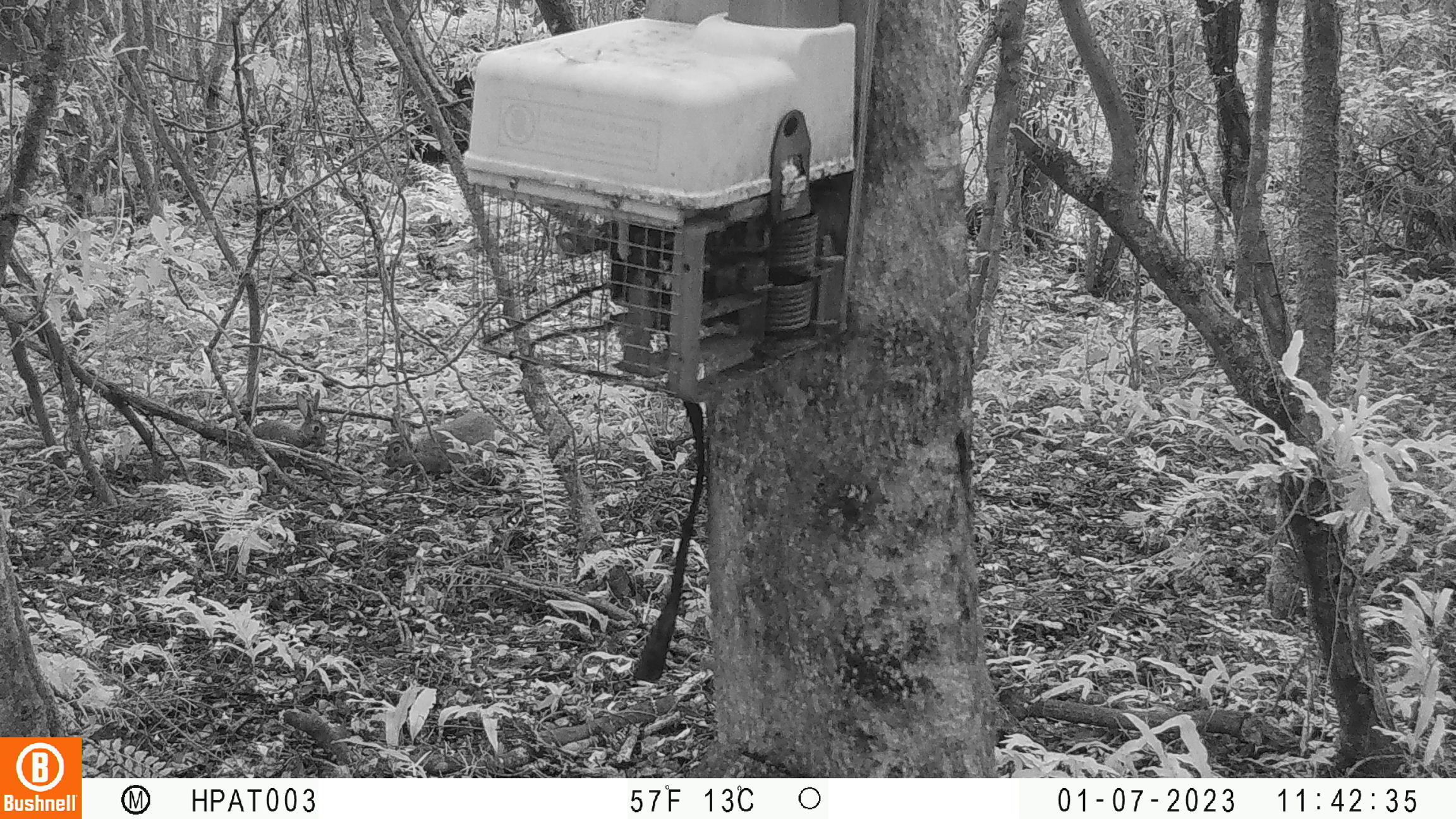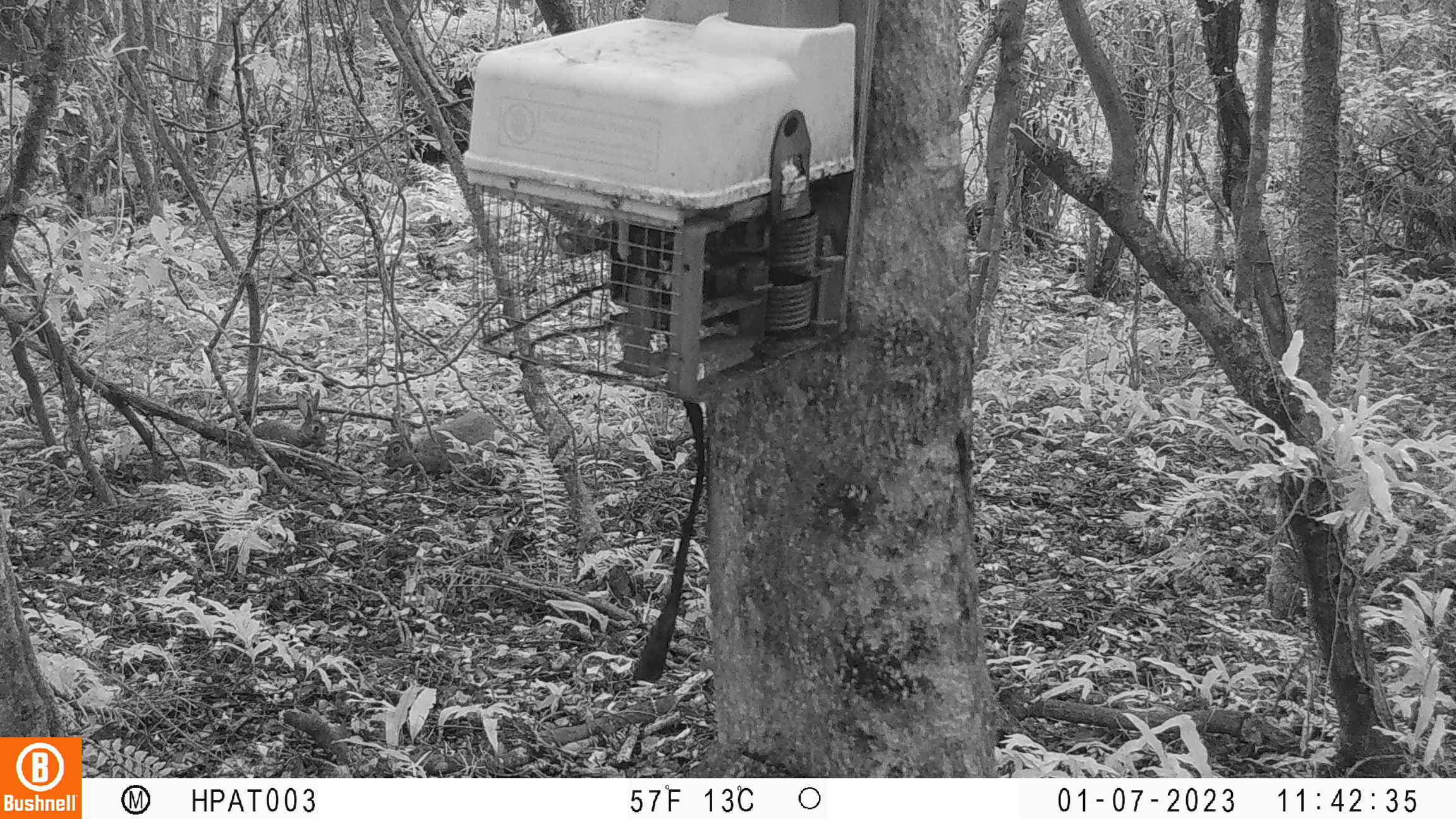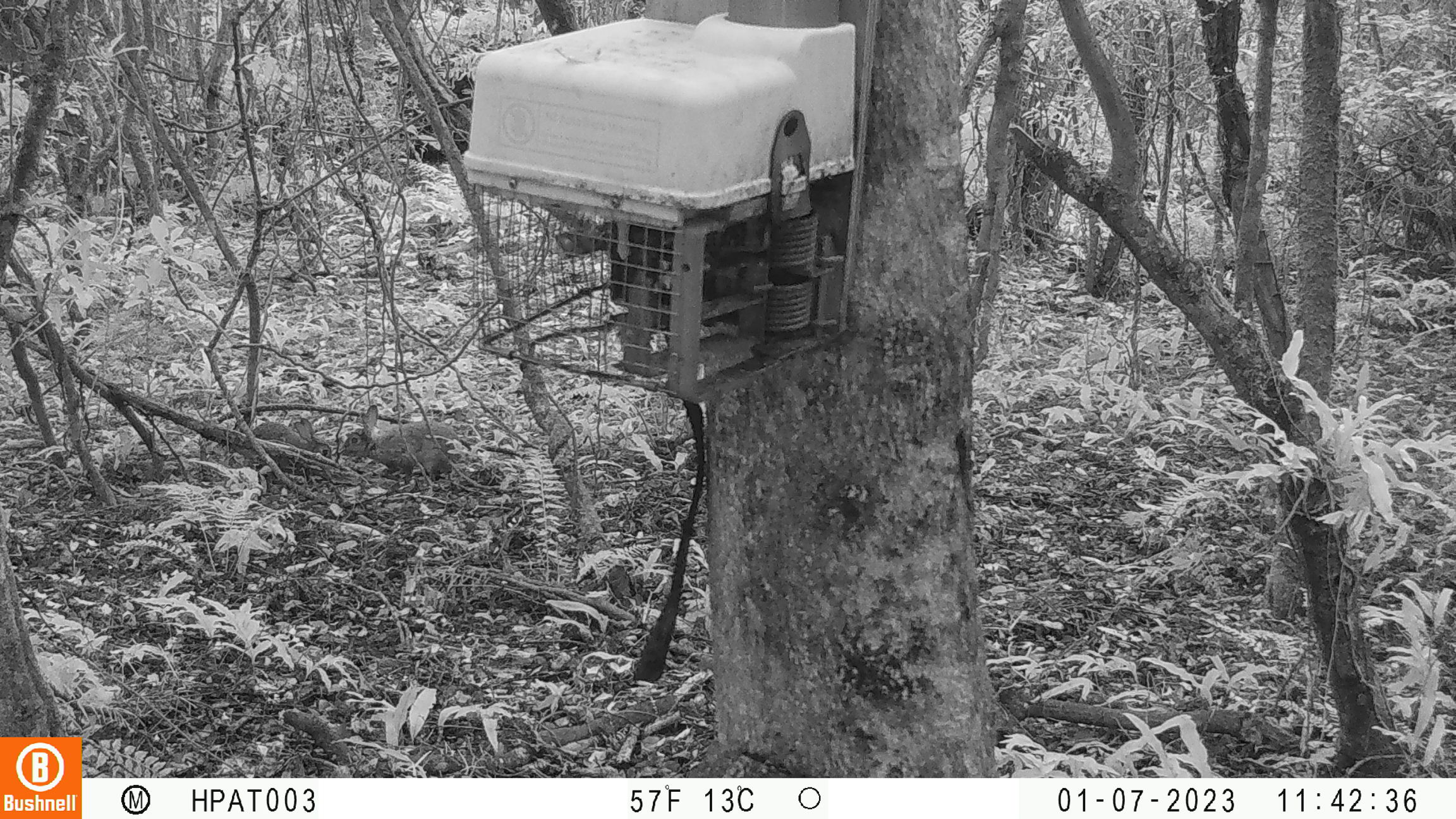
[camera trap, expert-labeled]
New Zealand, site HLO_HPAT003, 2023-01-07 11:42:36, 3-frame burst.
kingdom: Animalia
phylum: Chordata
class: Mammalia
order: Lagomorpha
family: Leporidae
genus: Lepus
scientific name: Lepus europaeus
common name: brown hare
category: hare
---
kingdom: Animalia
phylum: Chordata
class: Mammalia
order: Lagomorpha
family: Leporidae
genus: Oryctolagus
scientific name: Oryctolagus cuniculus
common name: european rabbit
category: rabbit